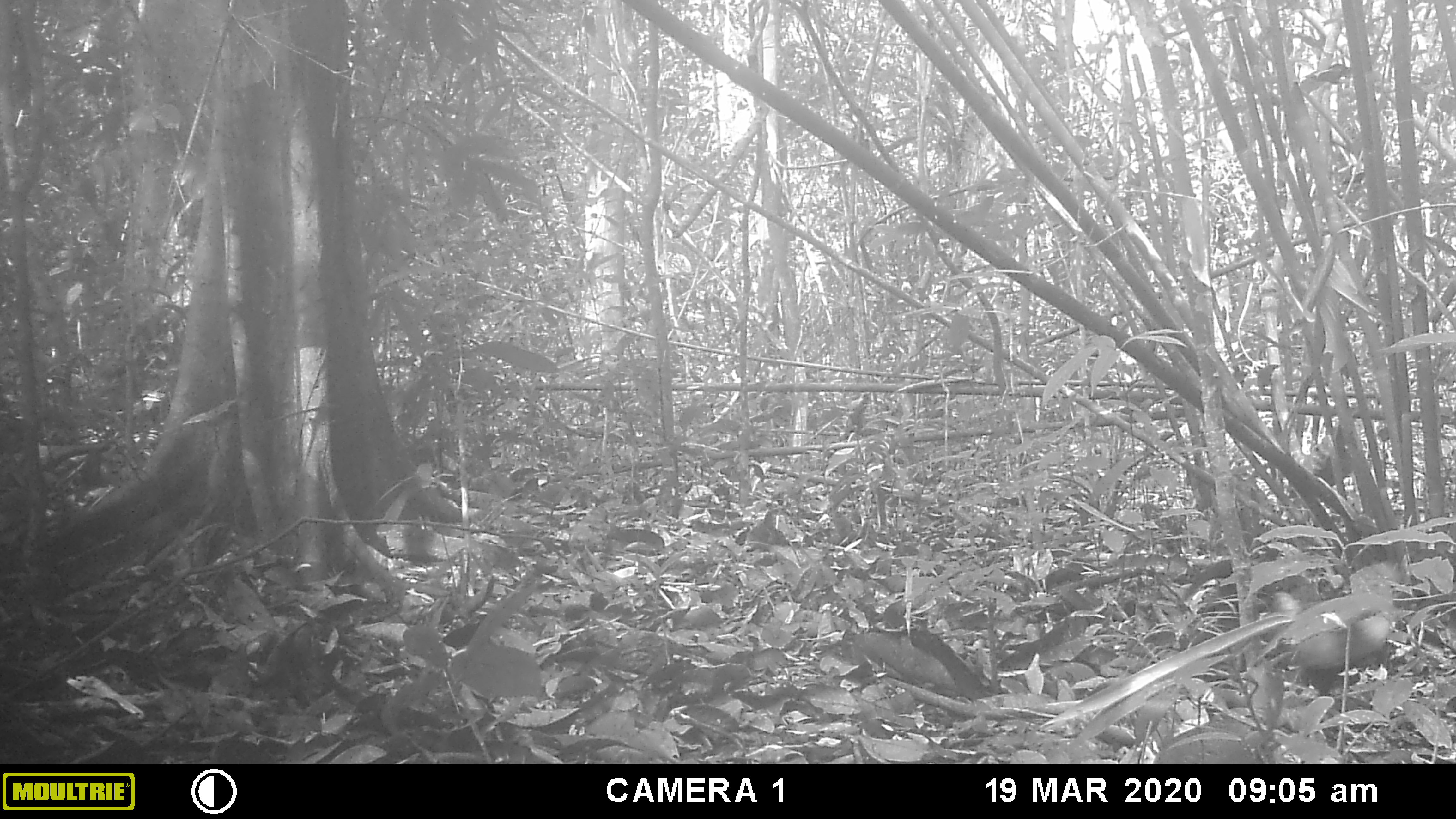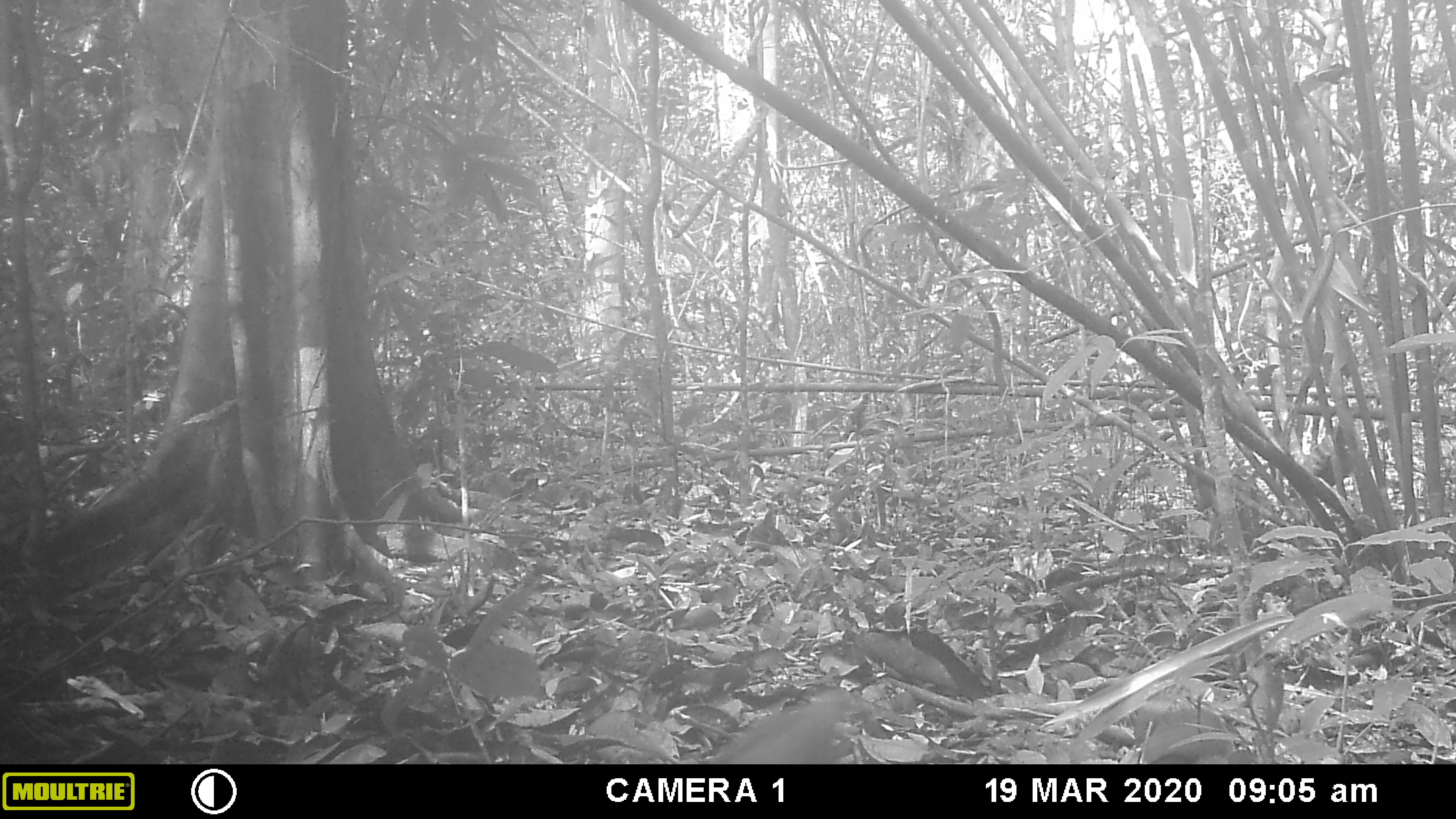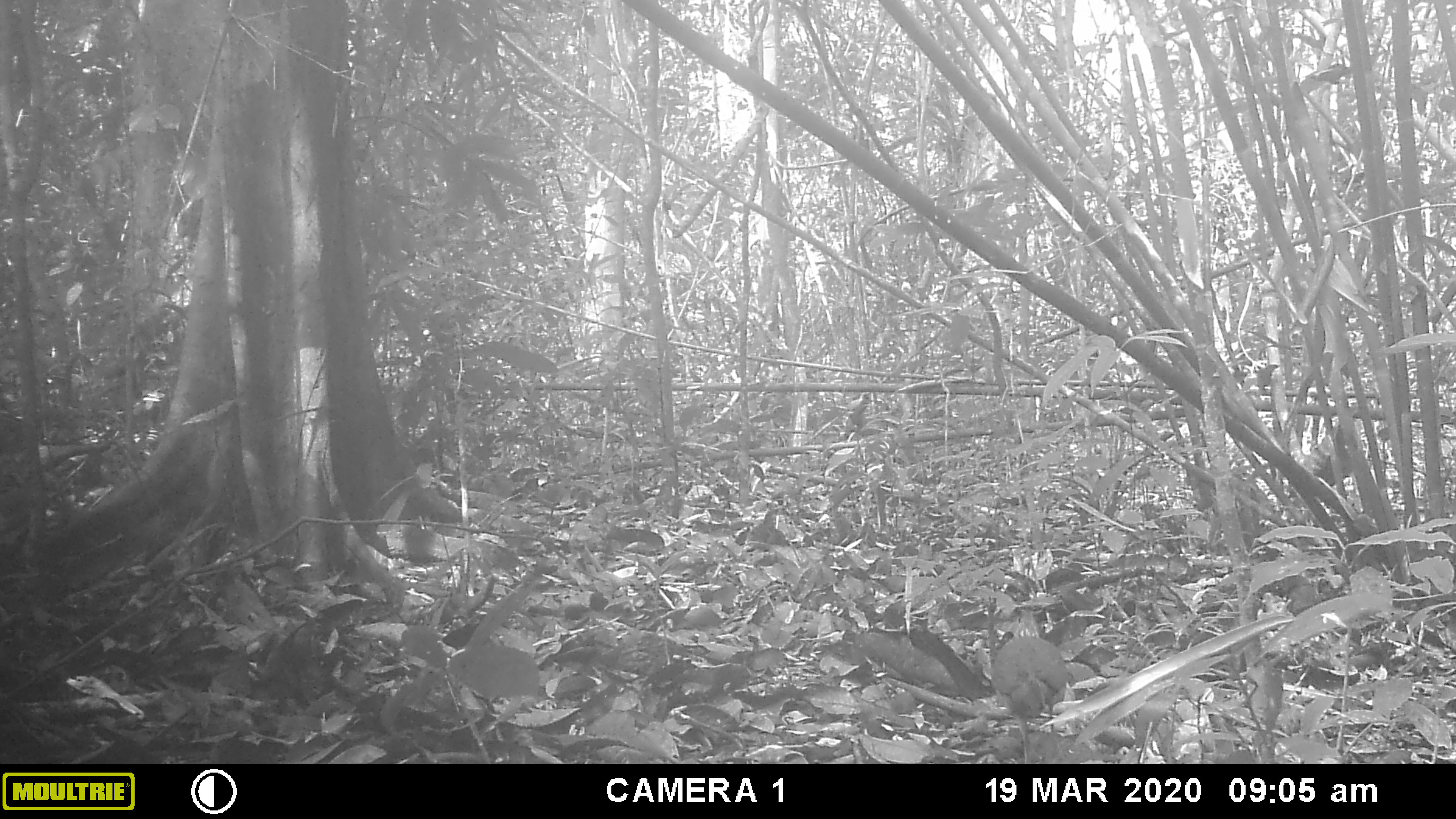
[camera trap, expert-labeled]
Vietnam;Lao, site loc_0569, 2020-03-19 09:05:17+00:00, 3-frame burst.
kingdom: Animalia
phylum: Chordata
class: Aves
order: Galliformes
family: Phasianidae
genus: Gallus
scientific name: Gallus gallus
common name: red junglefowl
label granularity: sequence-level